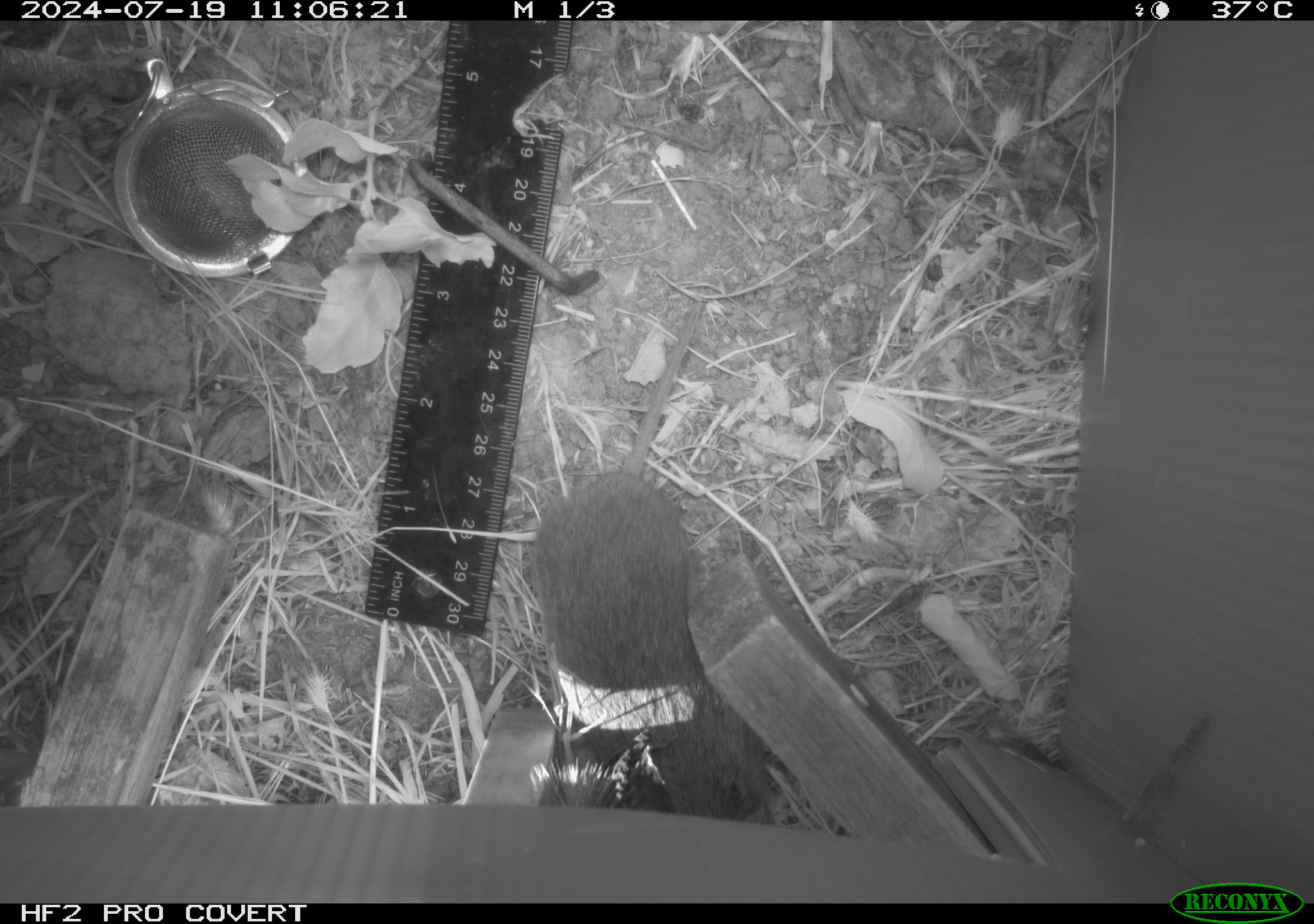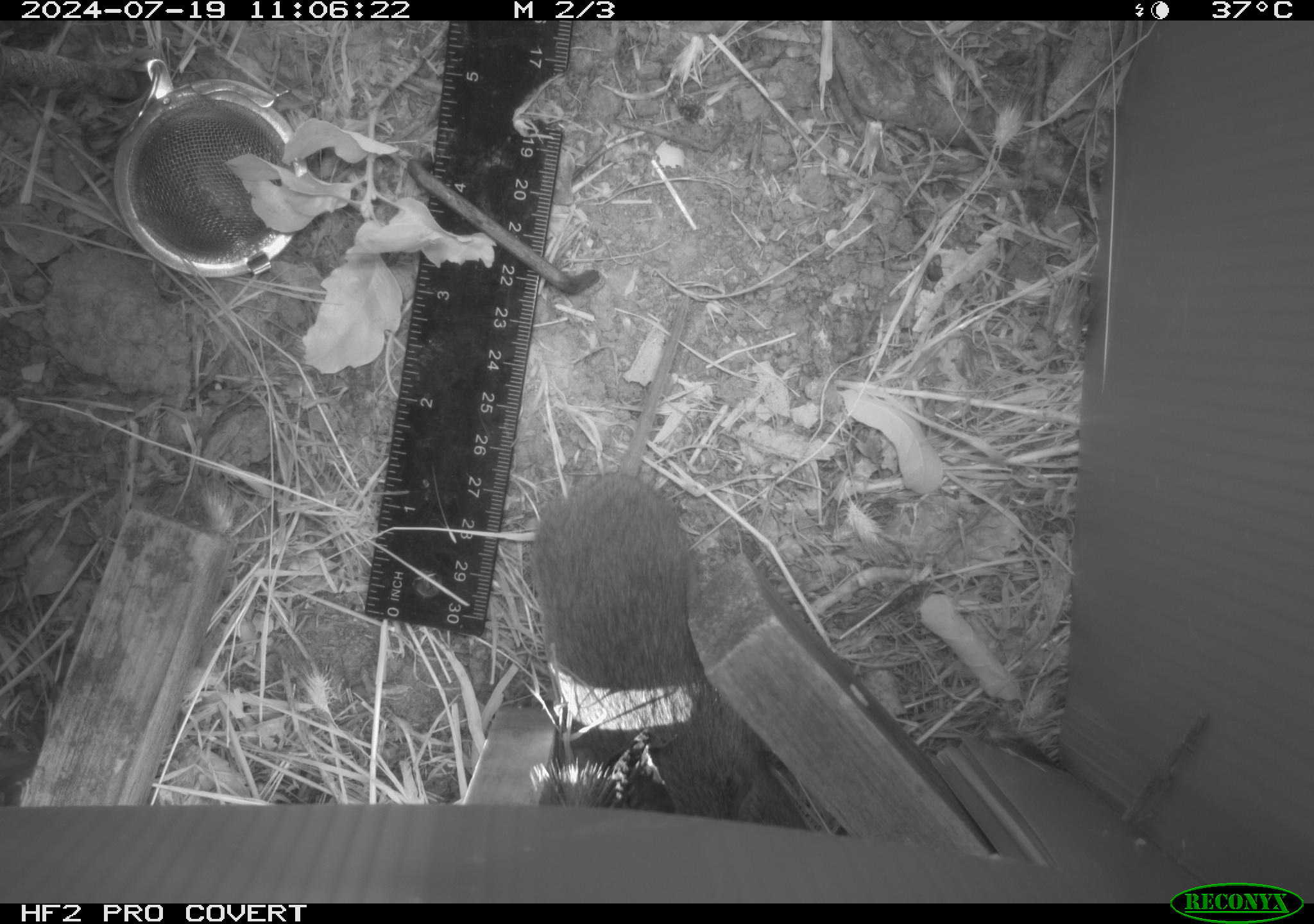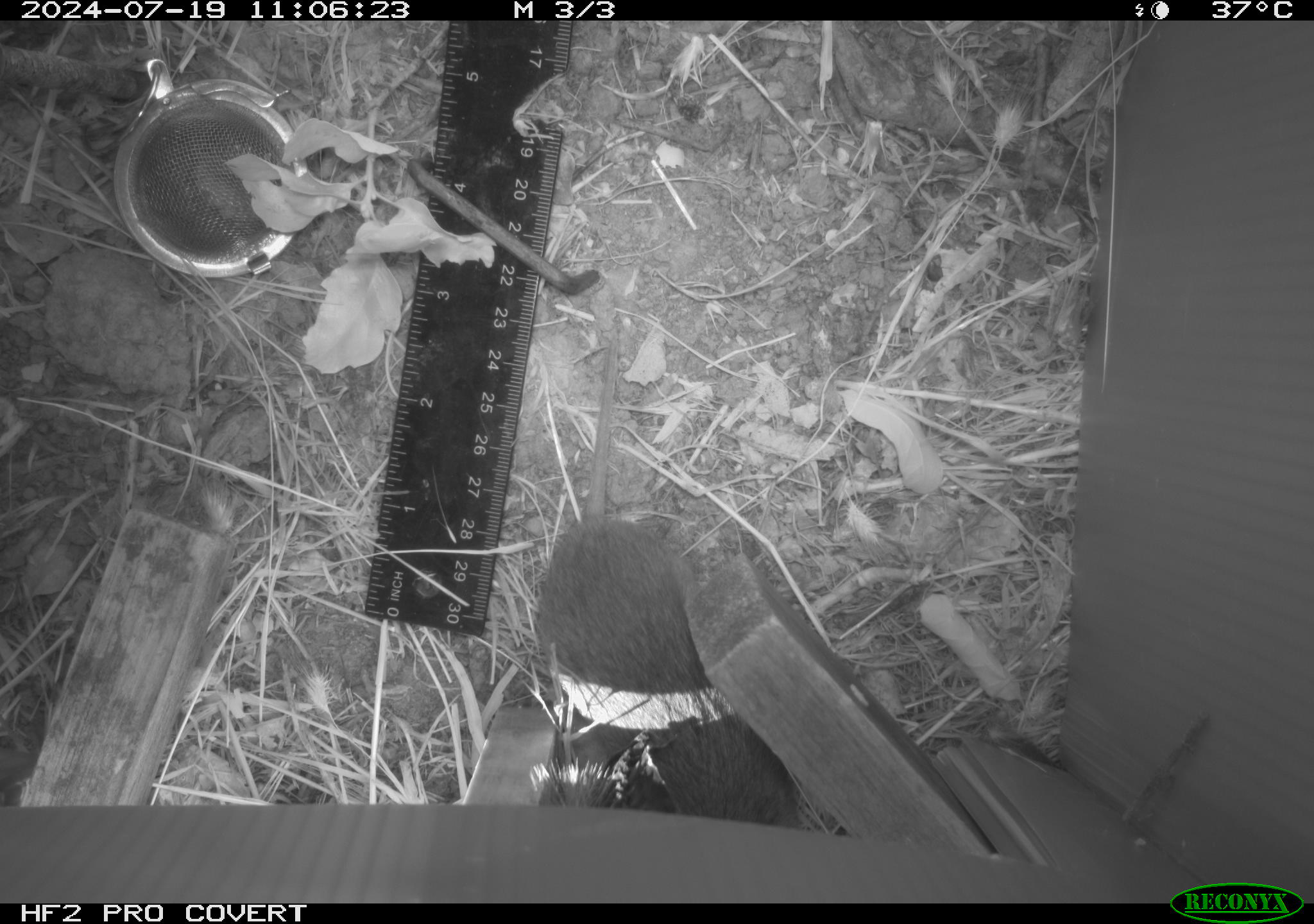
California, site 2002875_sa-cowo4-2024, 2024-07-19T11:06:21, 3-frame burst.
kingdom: Animalia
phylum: Chordata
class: Mammalia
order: Rodentia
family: Cricetidae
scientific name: Arvicolinae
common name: voles, lemmings, and muskrats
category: arvicolinae subfamily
Arvicolinae subfamily (voles, lemmings, and muskrats) (Arvicolinae).